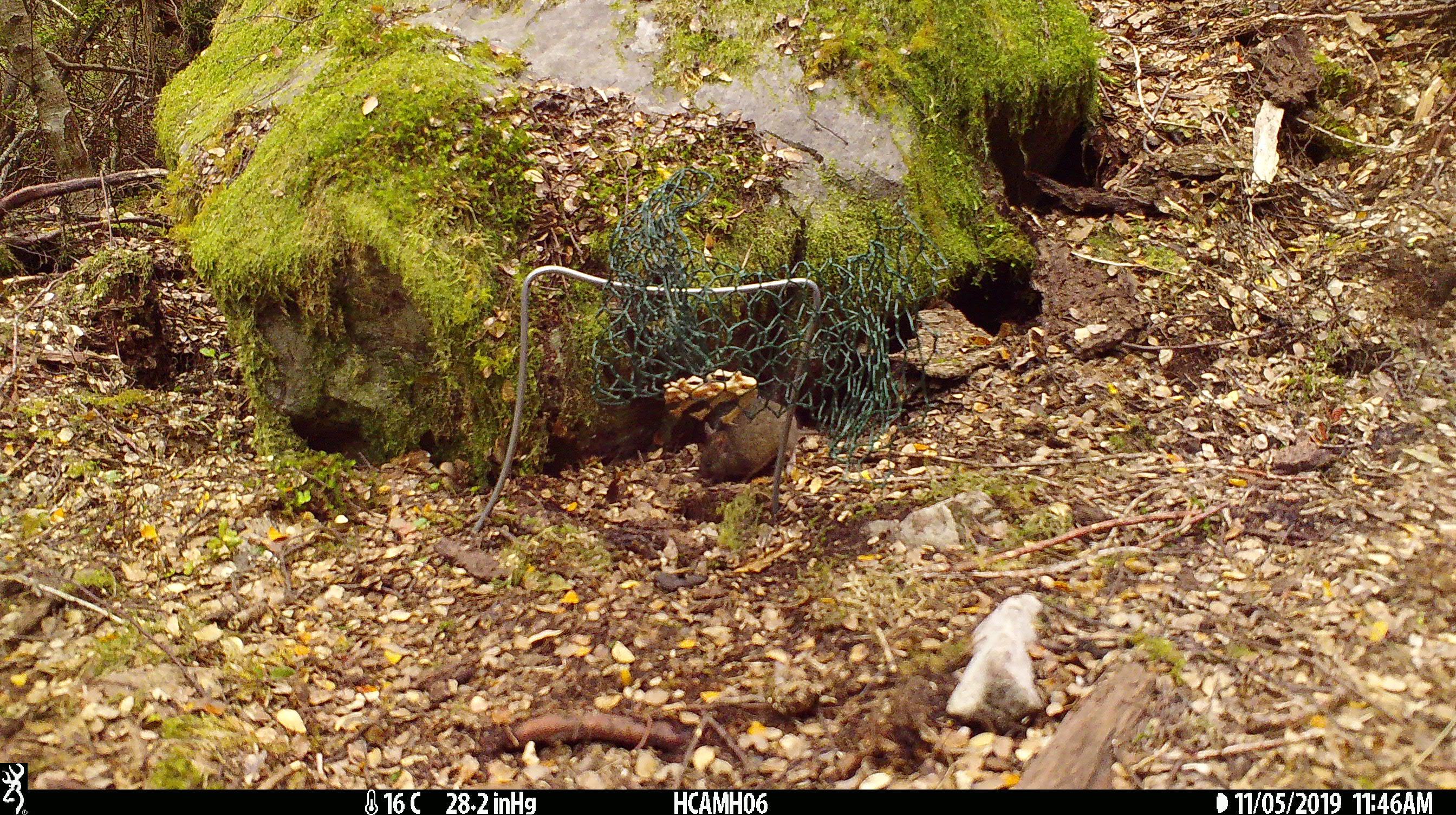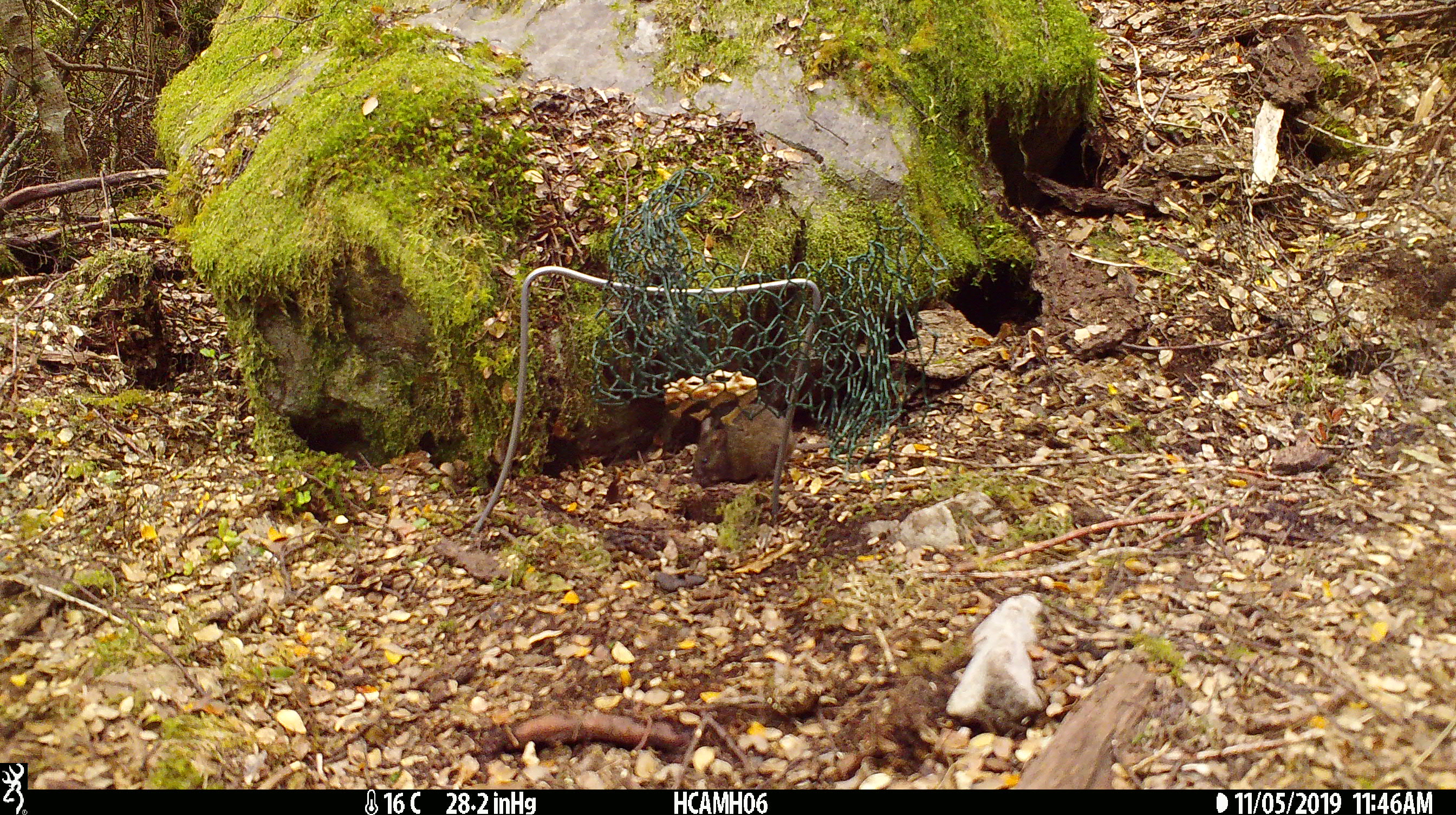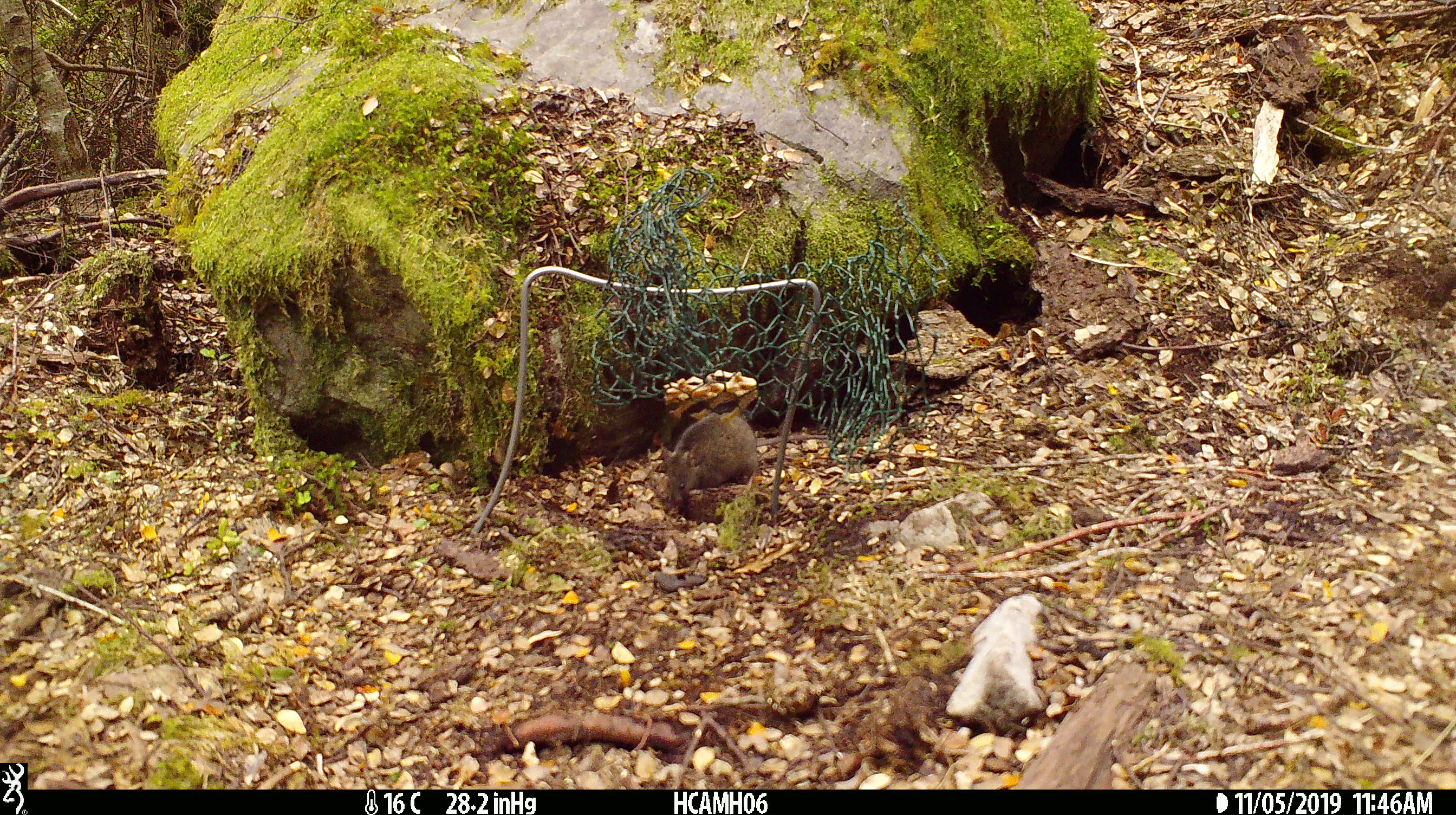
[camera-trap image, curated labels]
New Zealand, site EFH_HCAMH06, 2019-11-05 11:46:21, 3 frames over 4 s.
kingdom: Animalia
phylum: Chordata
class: Mammalia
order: Rodentia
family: Muridae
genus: Mus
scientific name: Mus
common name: mouse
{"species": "mouse (Mus)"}